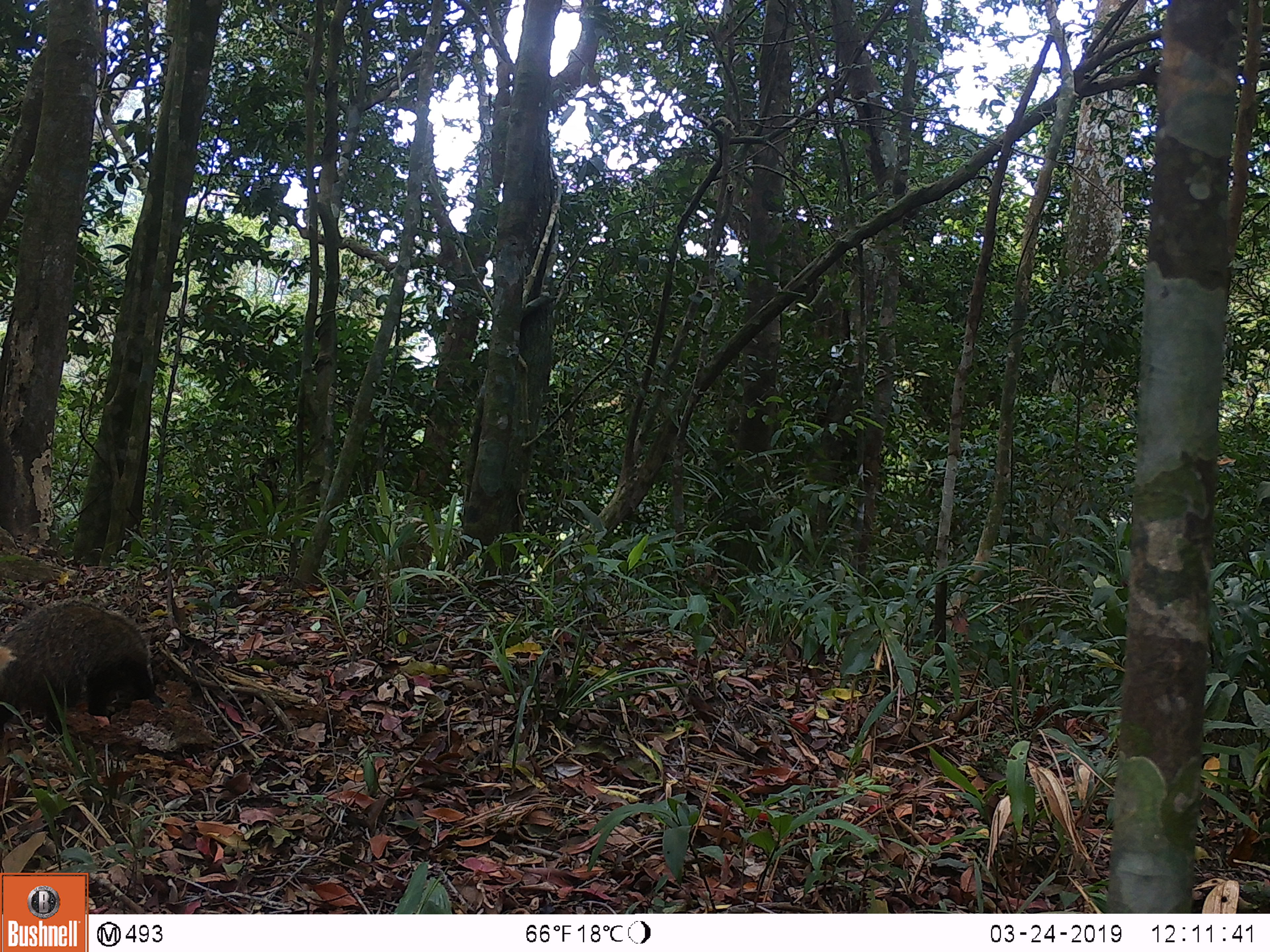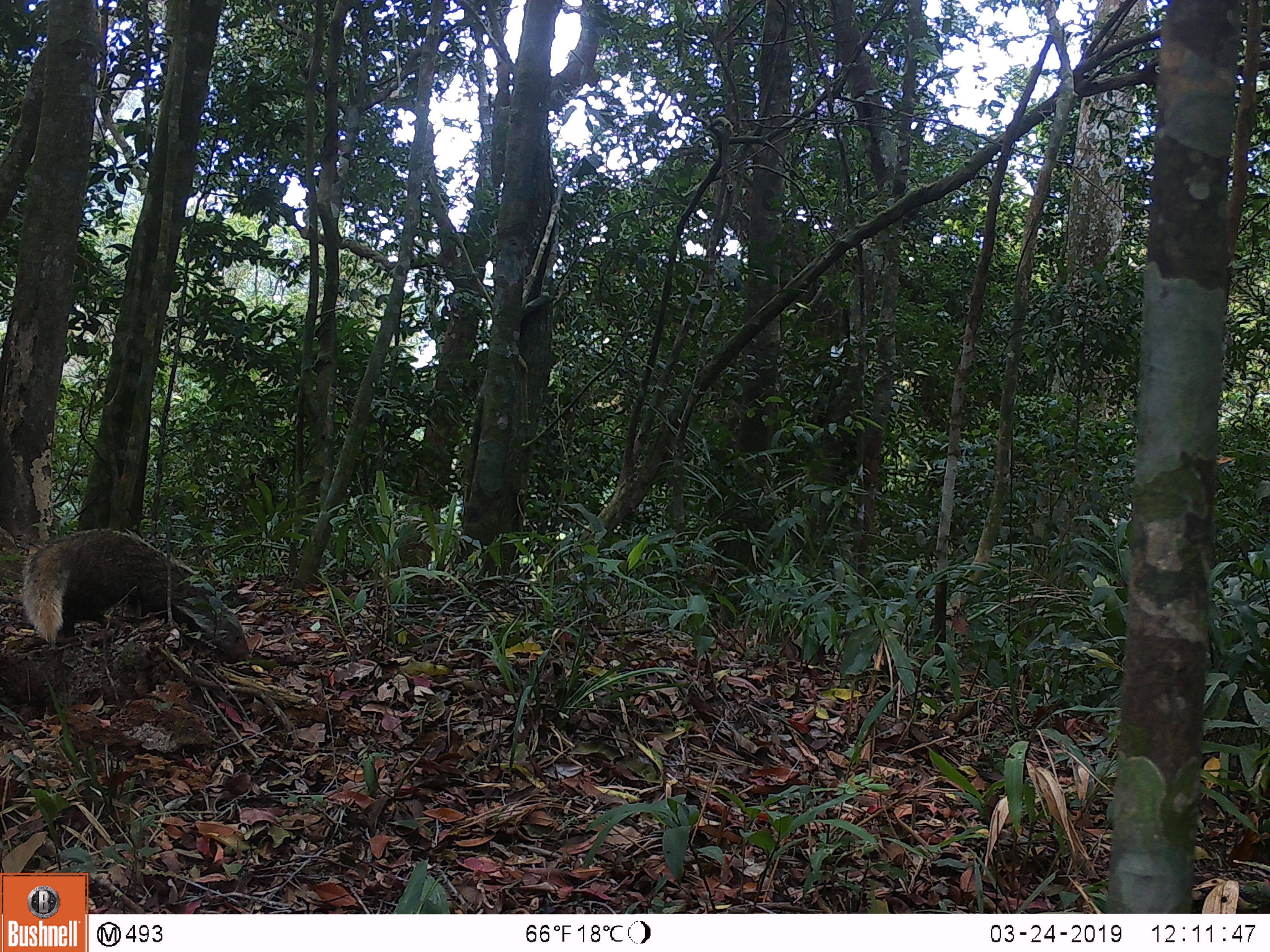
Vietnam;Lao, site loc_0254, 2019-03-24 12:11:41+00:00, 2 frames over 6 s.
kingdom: Animalia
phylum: Chordata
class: Mammalia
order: Carnivora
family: Herpestidae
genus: Urva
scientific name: Urva urva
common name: crab-eating mongoose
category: crab eating mongoose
Crab eating mongoose (crab-eating mongoose) (Urva urva). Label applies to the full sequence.